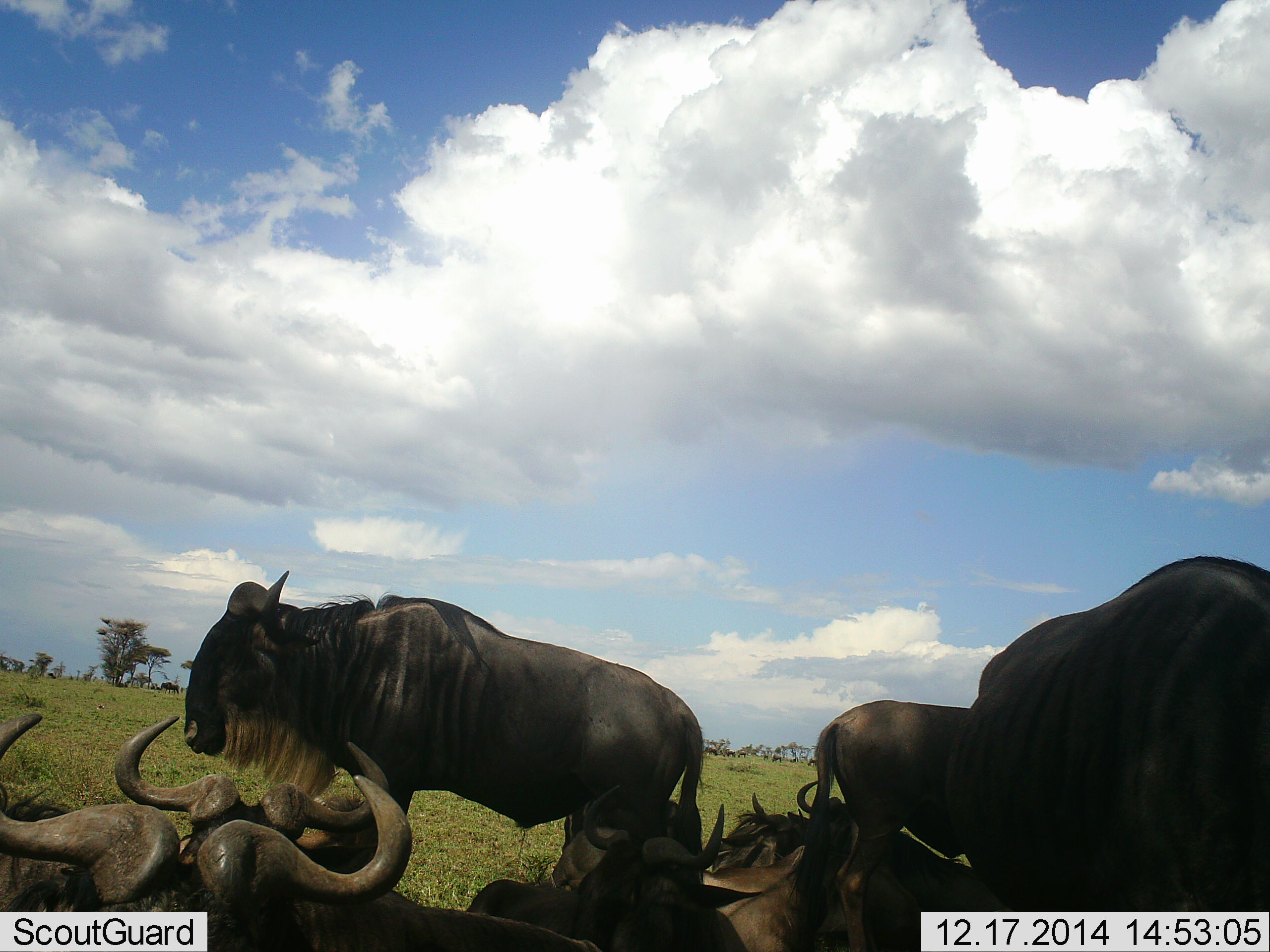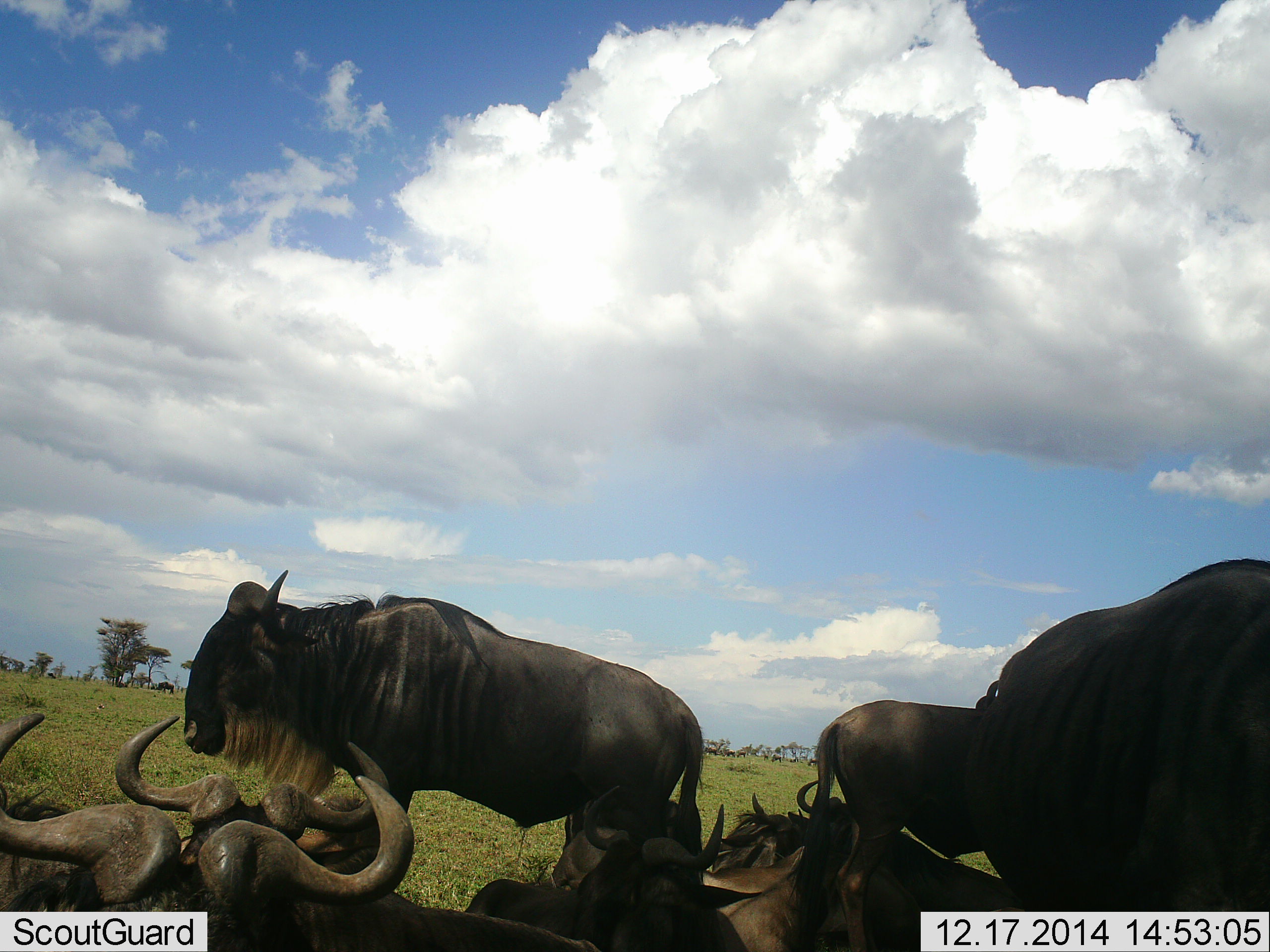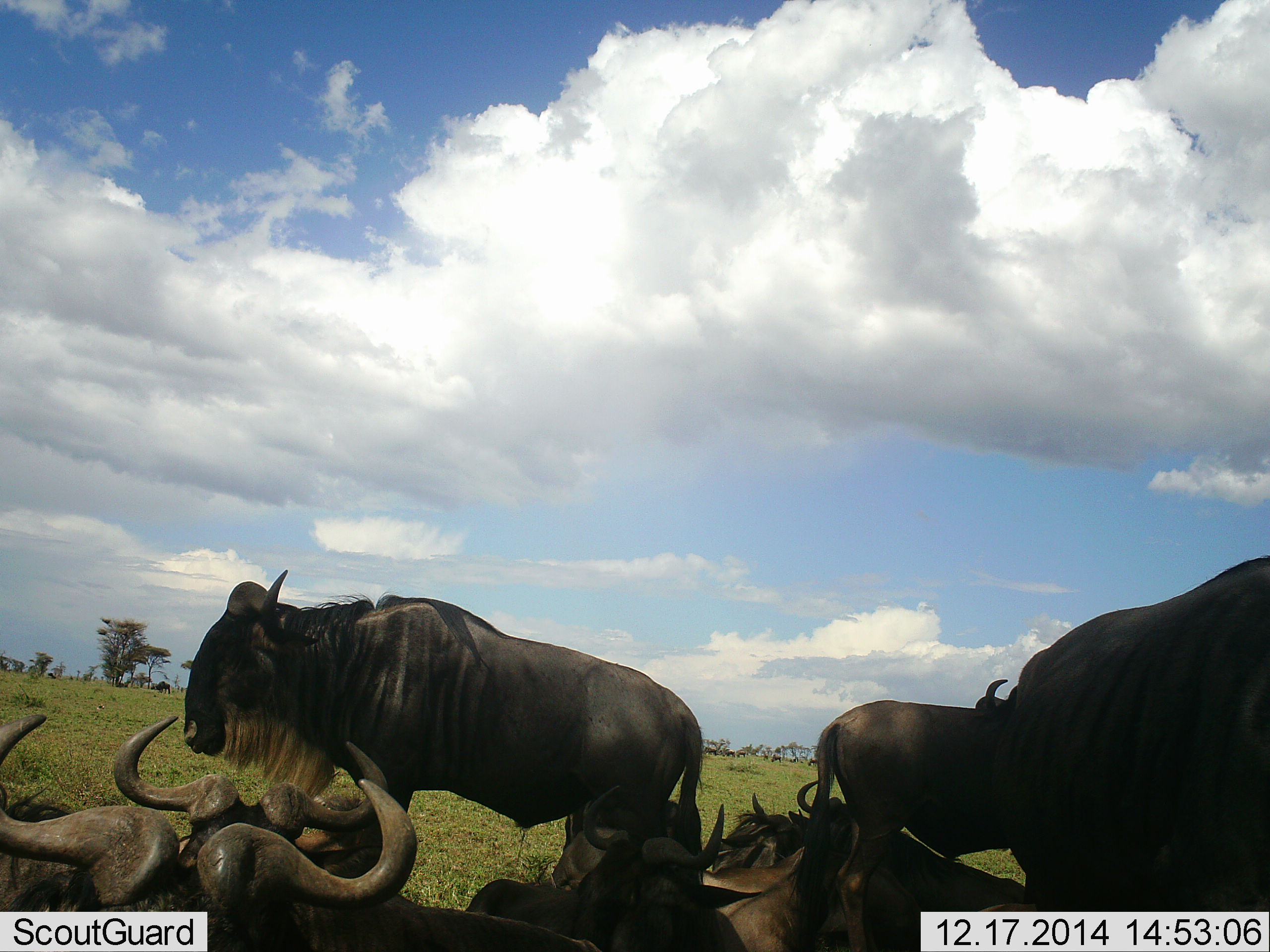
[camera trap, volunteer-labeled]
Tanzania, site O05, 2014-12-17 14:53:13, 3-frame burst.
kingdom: Animalia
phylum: Chordata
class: Mammalia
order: Artiodactyla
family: Bovidae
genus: Connochaetes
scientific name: Connochaetes taurinus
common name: blue wildebeest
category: wildebeest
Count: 9.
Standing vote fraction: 90%.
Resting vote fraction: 90%.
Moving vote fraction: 0%.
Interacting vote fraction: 0%.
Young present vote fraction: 0%.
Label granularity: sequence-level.